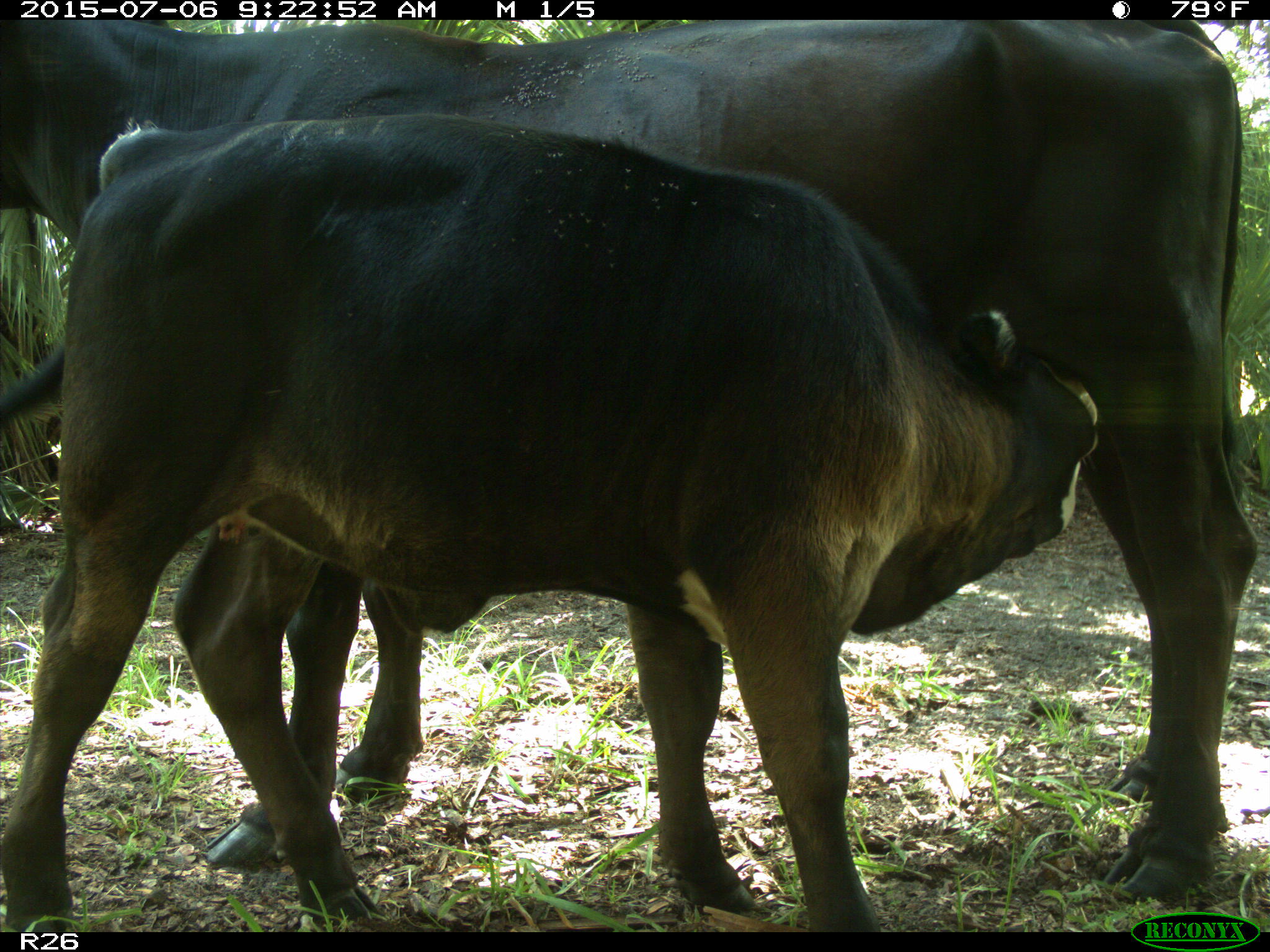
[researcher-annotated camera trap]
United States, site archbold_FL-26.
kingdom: Animalia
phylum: Chordata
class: Mammalia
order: Artiodactyla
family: Bovidae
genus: Bos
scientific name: Bos taurus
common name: domestic cow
Bos taurus (domestic cow).